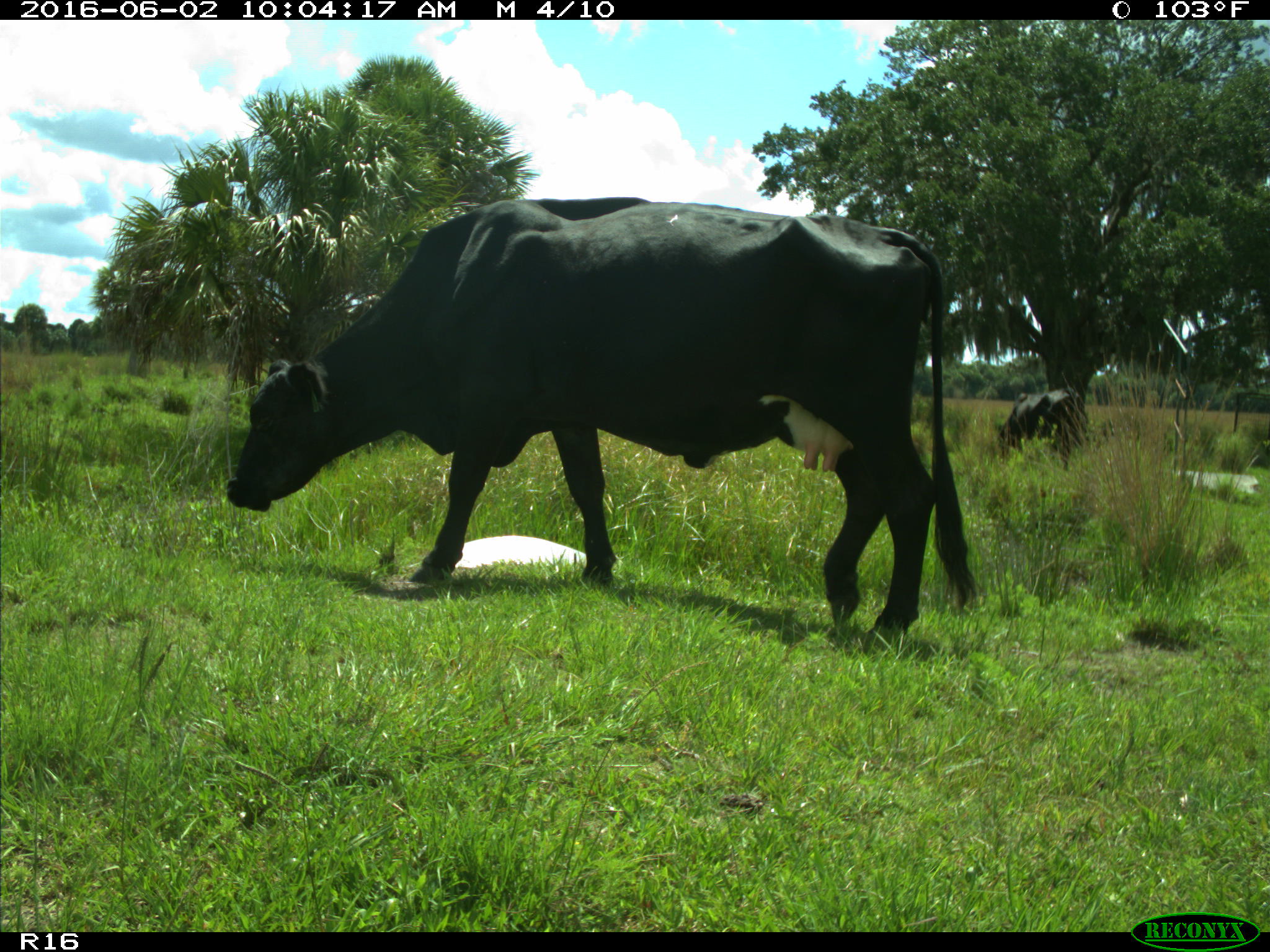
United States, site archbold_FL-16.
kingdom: Animalia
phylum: Chordata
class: Mammalia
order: Artiodactyla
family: Bovidae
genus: Bos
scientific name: Bos taurus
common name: domestic cow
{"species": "Bos taurus (domestic cow)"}